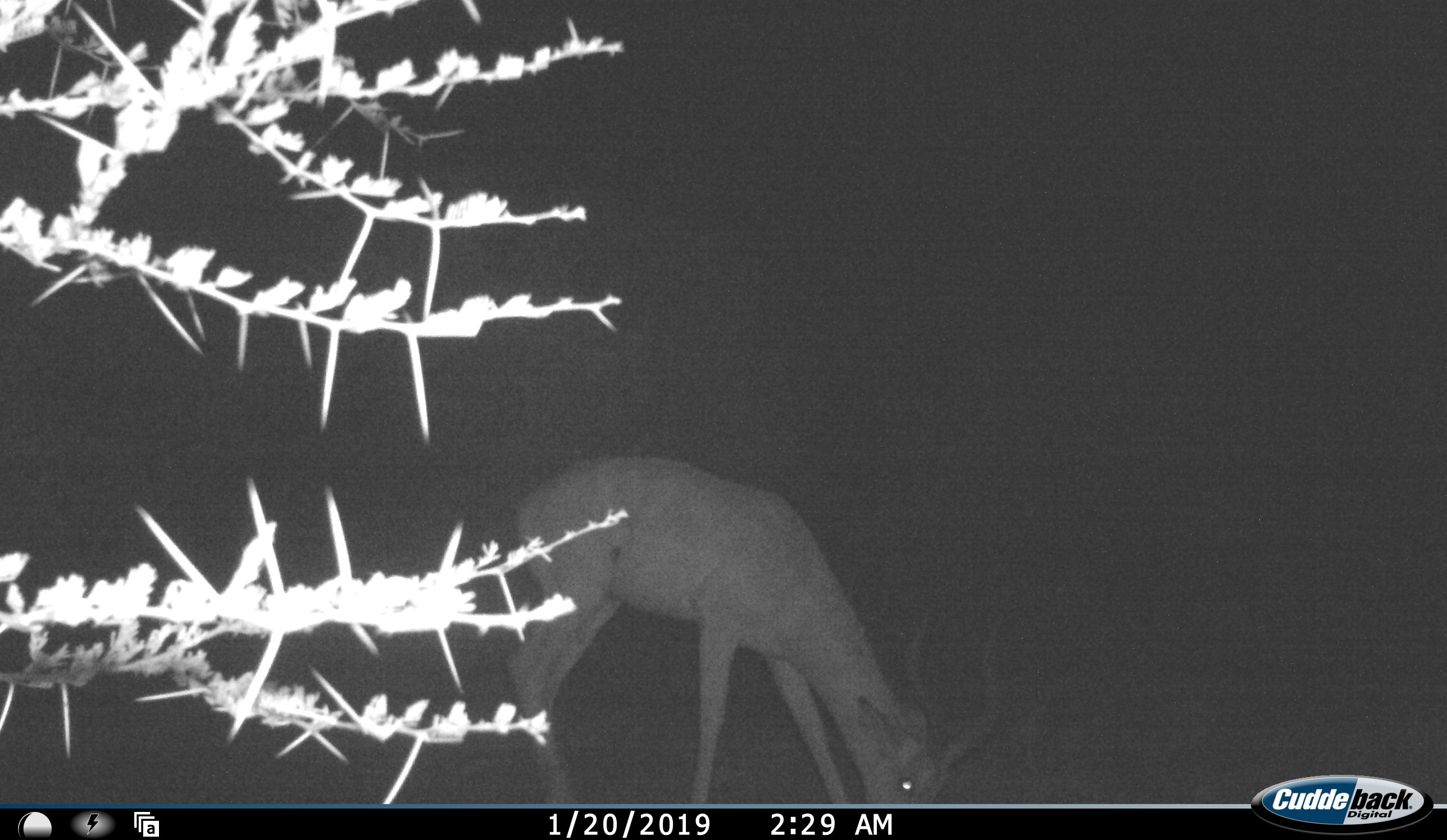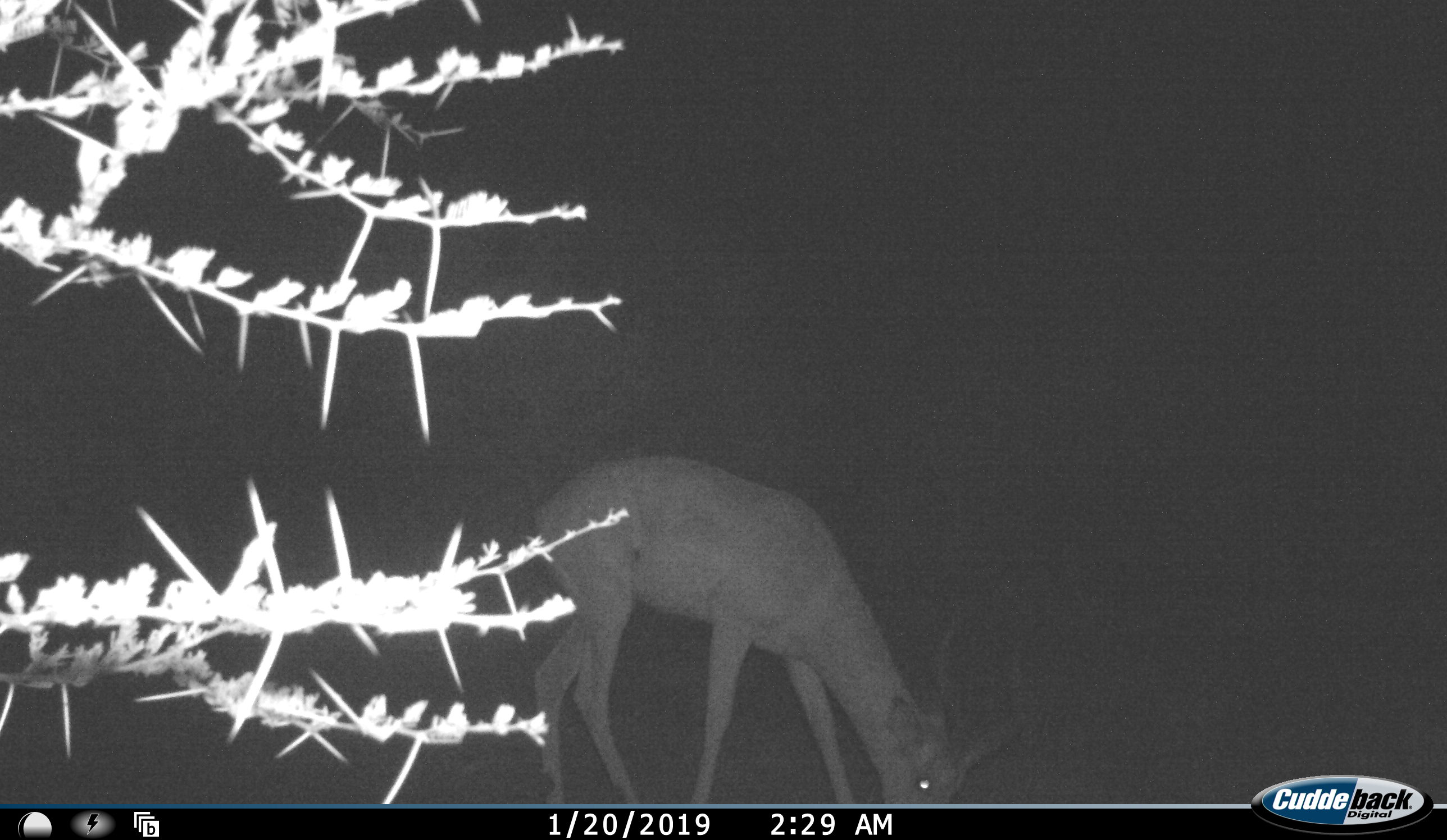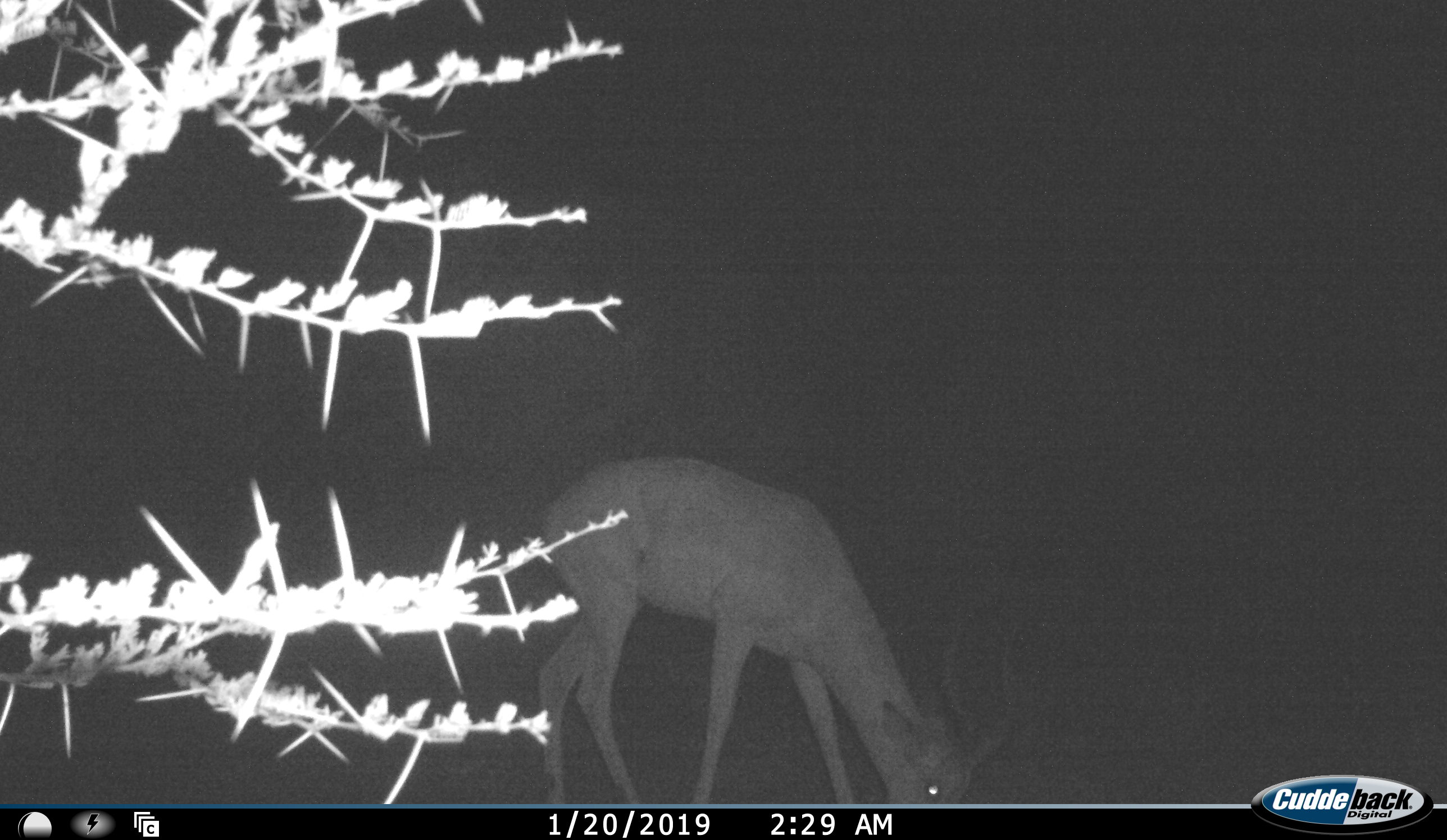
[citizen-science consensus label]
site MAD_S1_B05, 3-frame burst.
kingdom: Animalia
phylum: Chordata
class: Mammalia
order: Artiodactyla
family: Bovidae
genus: Aepyceros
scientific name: Aepyceros melampus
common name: impala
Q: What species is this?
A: Impala (Aepyceros melampus).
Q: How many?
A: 1.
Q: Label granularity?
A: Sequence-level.